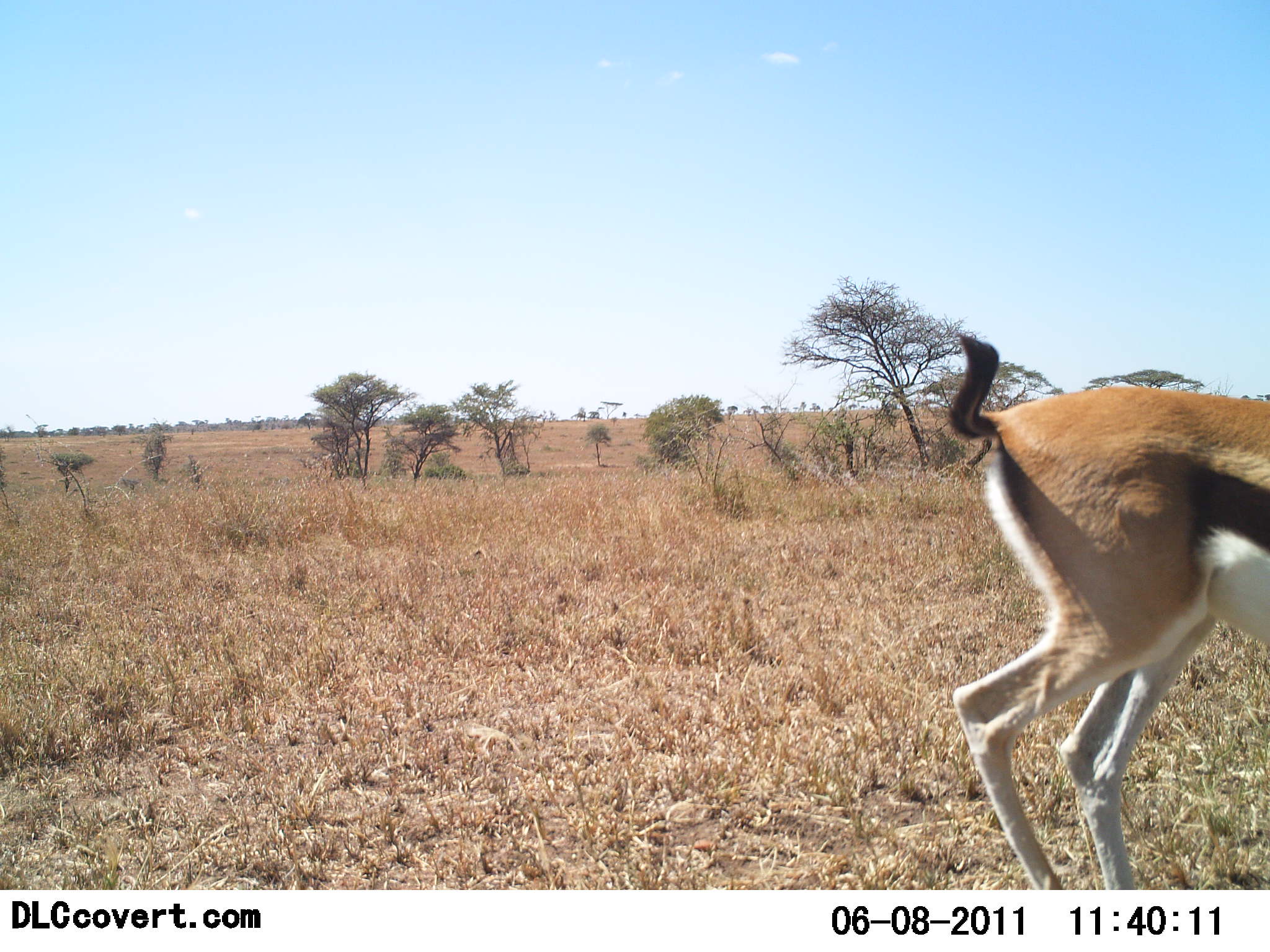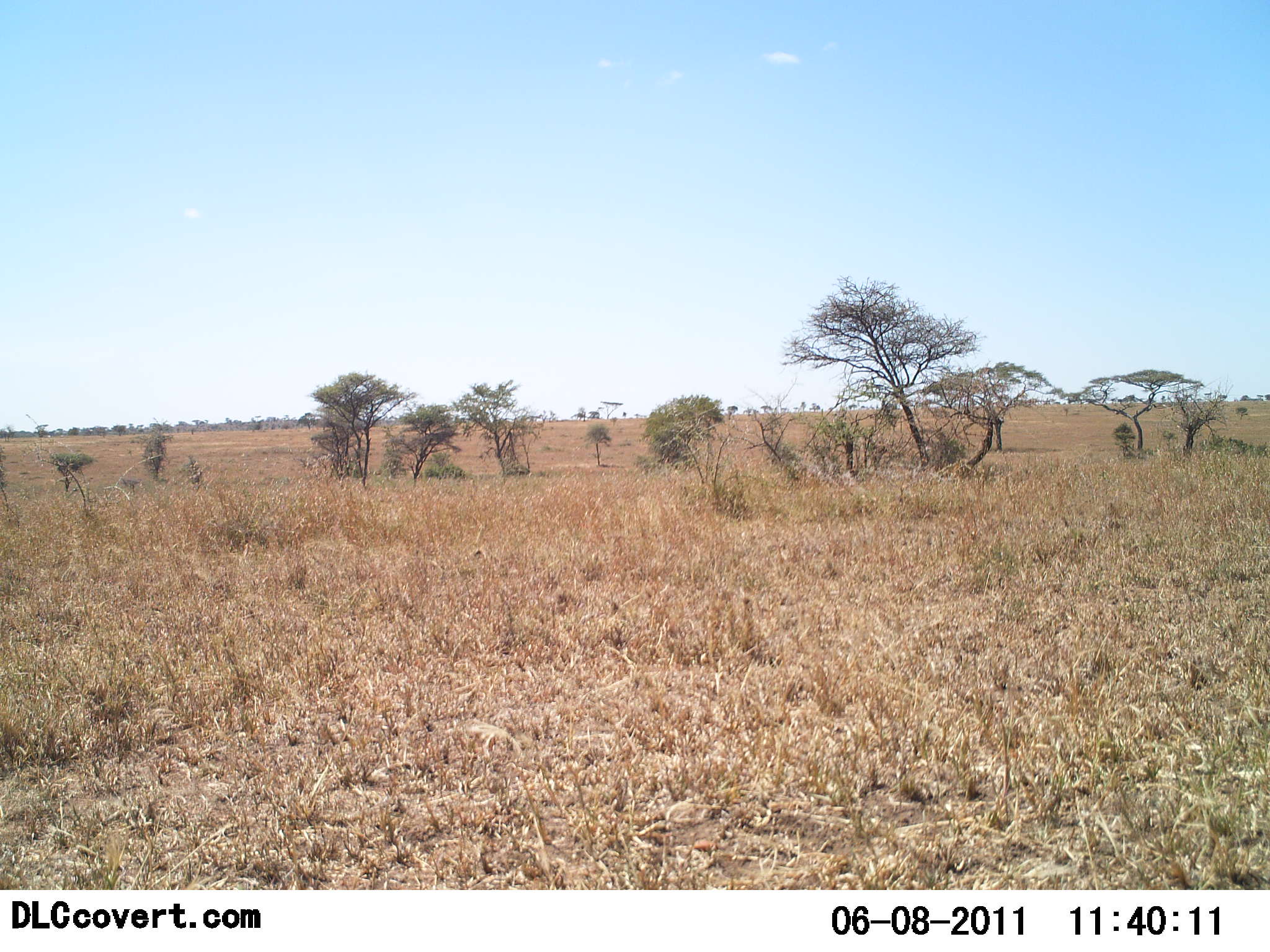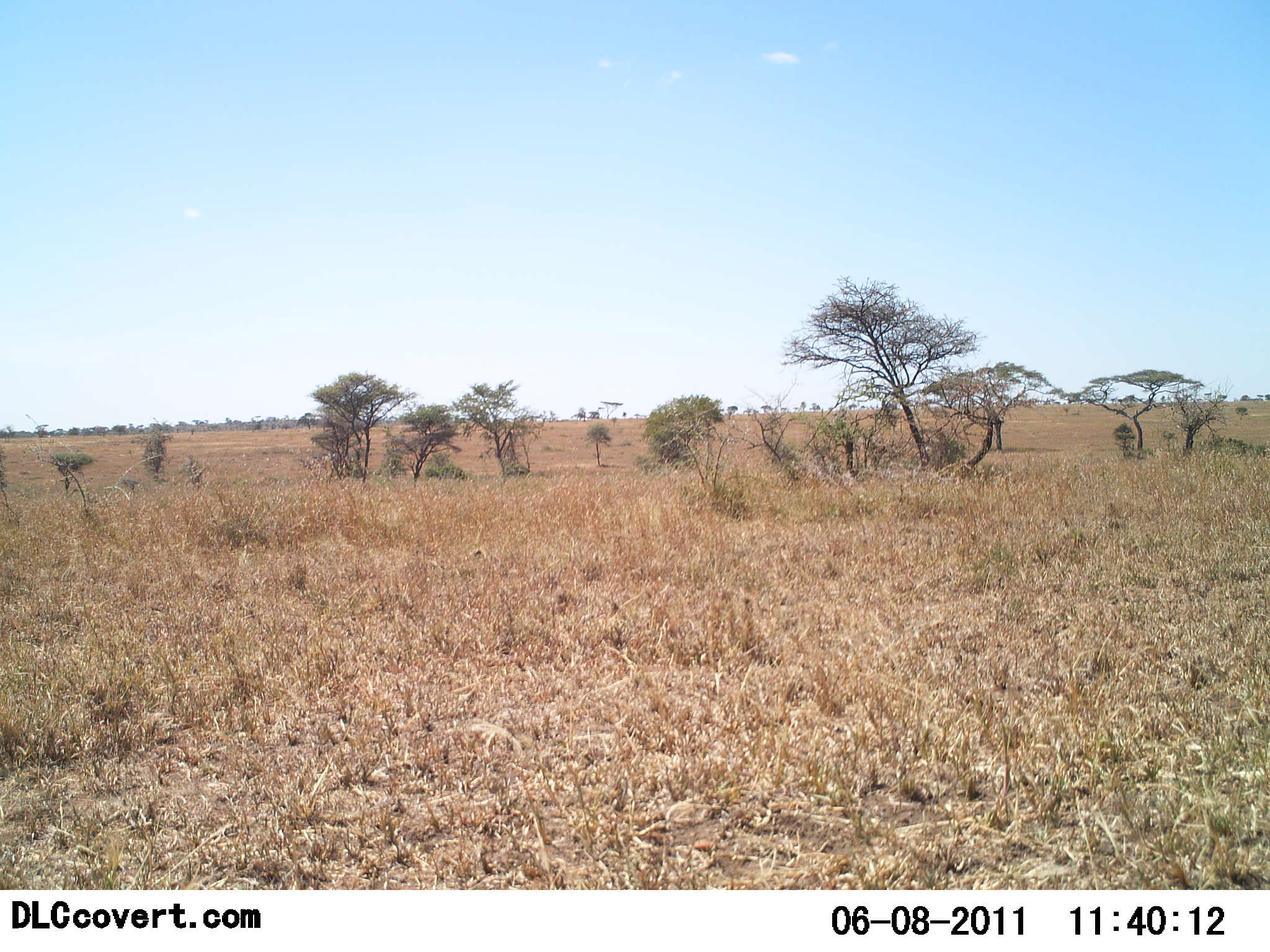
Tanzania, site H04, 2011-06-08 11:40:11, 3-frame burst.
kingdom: Animalia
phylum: Chordata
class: Mammalia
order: Artiodactyla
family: Bovidae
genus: Eudorcas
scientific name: Eudorcas thomsonii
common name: thomson's gazelle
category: gazellethomsons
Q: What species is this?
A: Gazellethomsons (thomson's gazelle) (Eudorcas thomsonii).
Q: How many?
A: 1.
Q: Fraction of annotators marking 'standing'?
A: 0%.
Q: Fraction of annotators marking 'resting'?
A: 0%.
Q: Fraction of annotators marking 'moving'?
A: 100%.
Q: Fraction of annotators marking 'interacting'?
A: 0%.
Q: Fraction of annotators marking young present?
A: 0%.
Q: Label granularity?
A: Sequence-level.